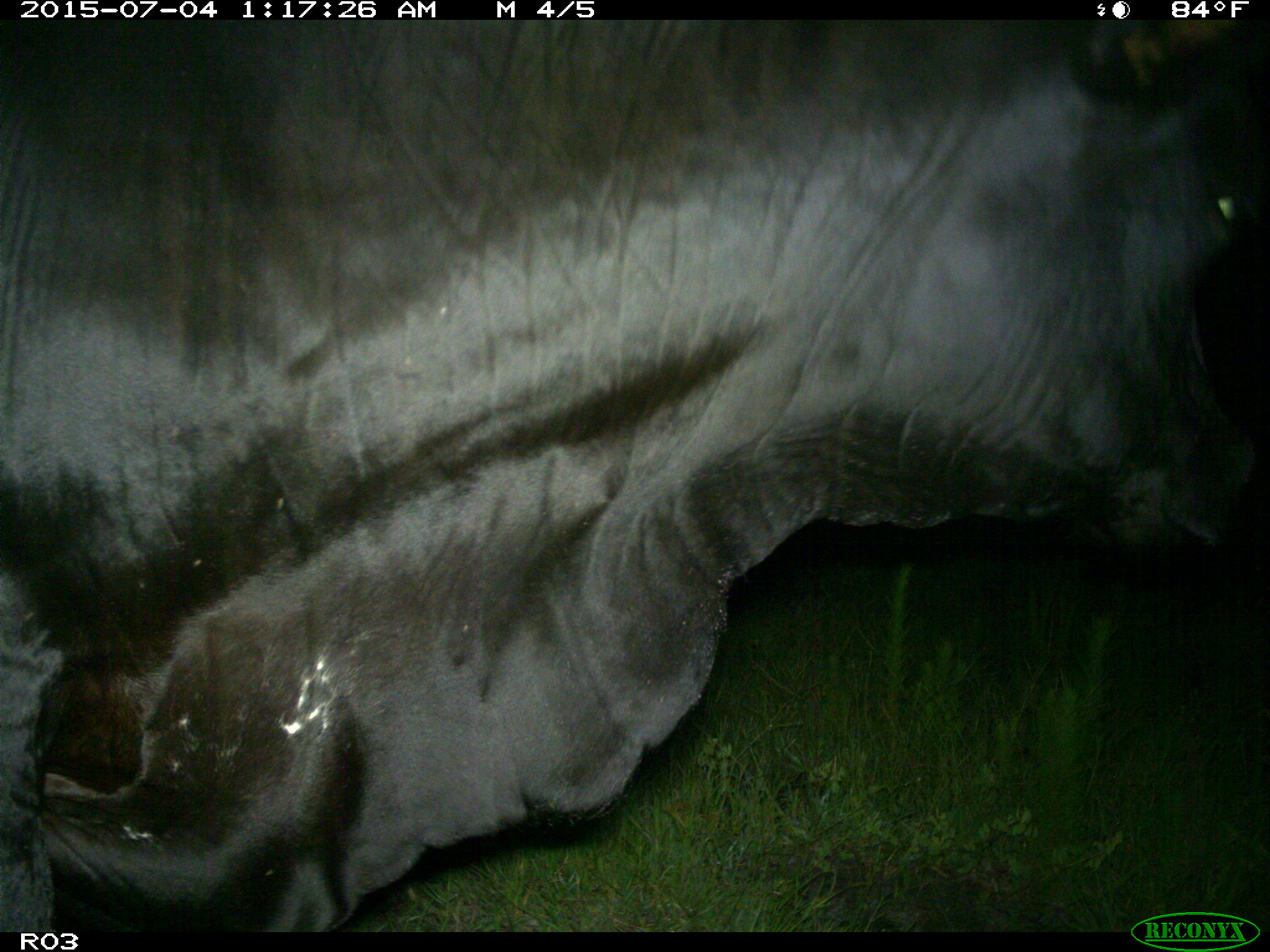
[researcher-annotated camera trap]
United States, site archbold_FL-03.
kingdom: Animalia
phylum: Chordata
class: Mammalia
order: Artiodactyla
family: Bovidae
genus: Bos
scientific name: Bos taurus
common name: domestic cow